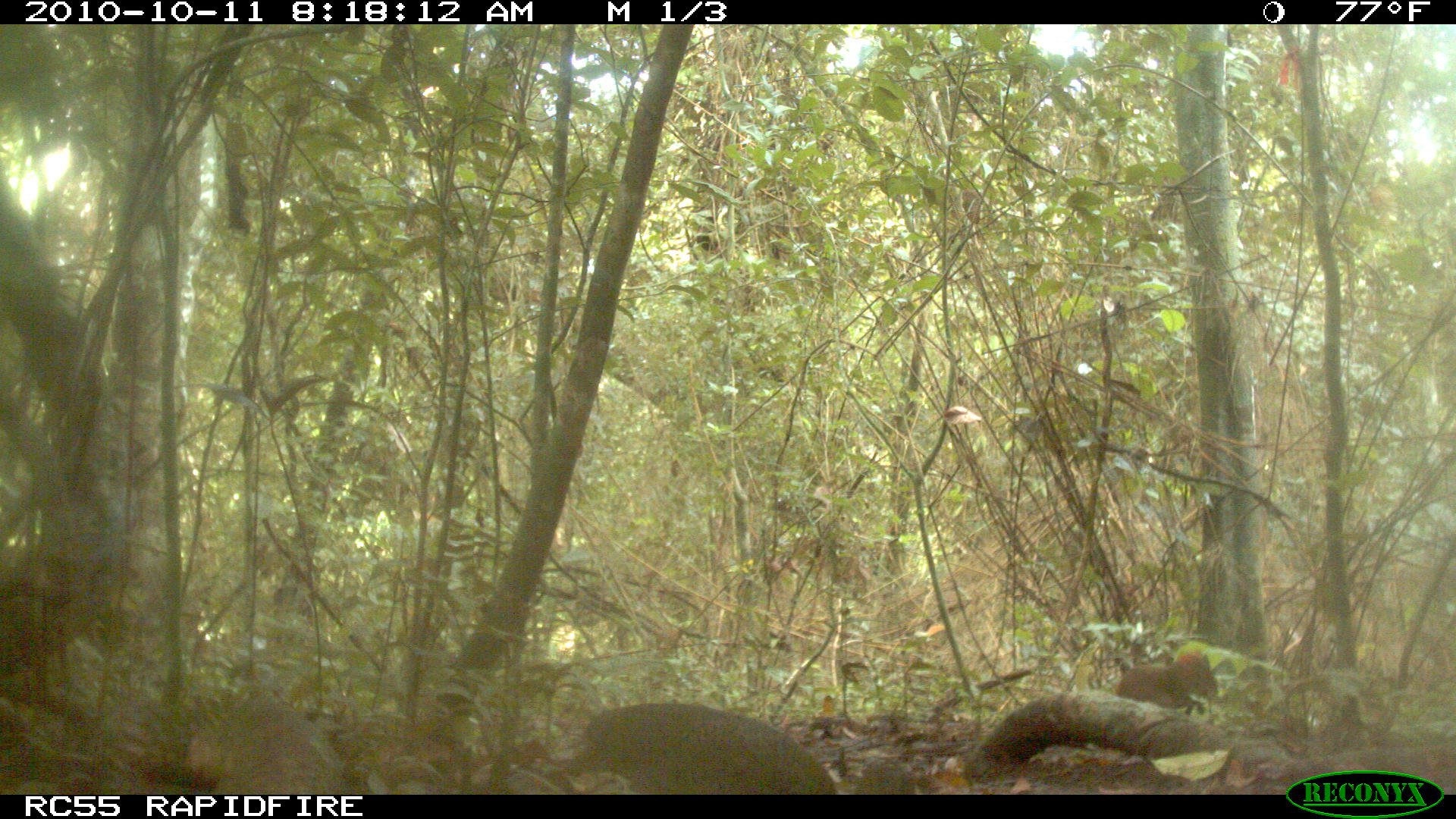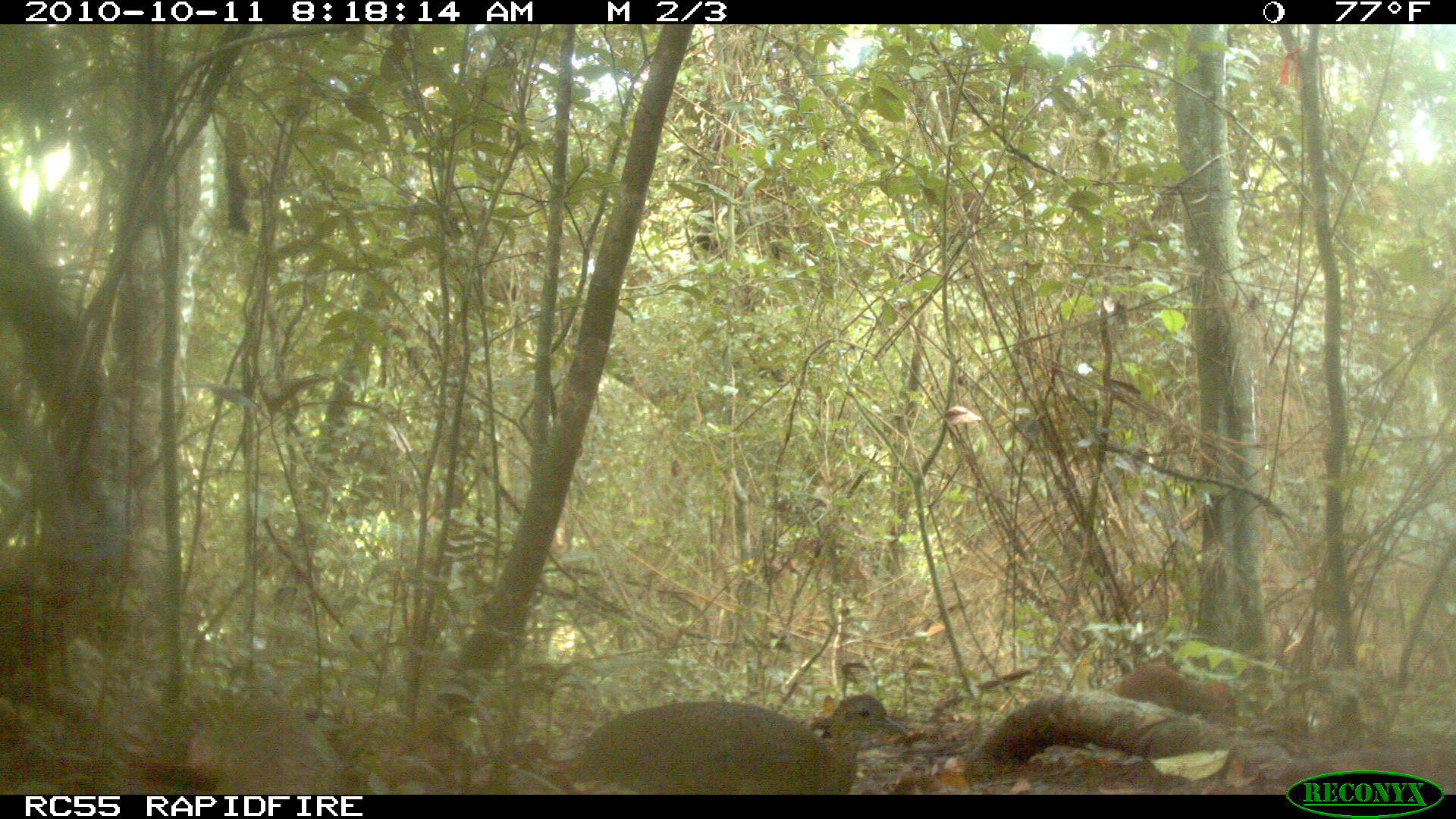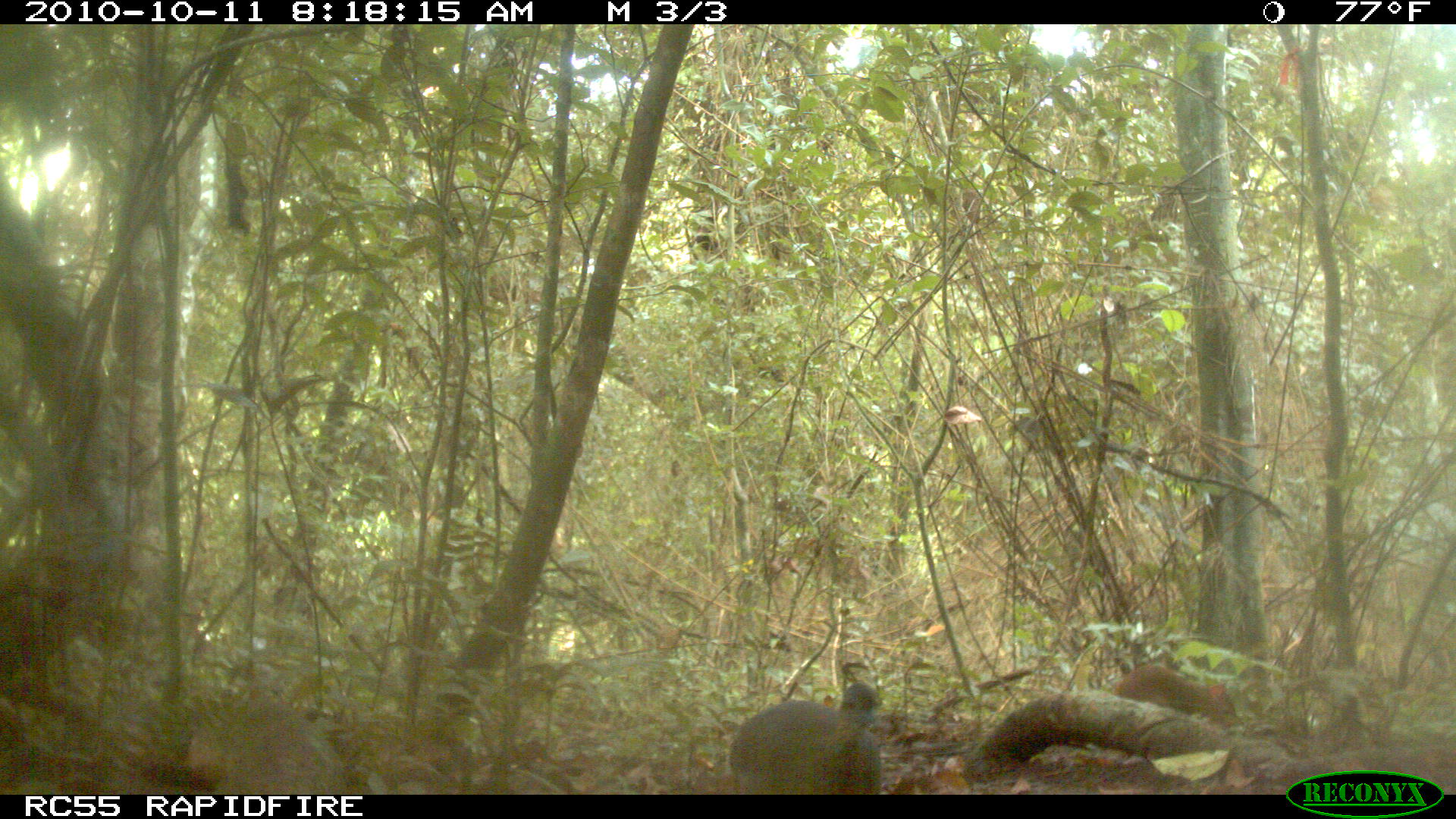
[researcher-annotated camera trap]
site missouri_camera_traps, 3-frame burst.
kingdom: Animalia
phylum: Chordata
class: Aves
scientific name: Aves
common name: bird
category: bird spec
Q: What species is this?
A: Bird spec (bird) (Aves).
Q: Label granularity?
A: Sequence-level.